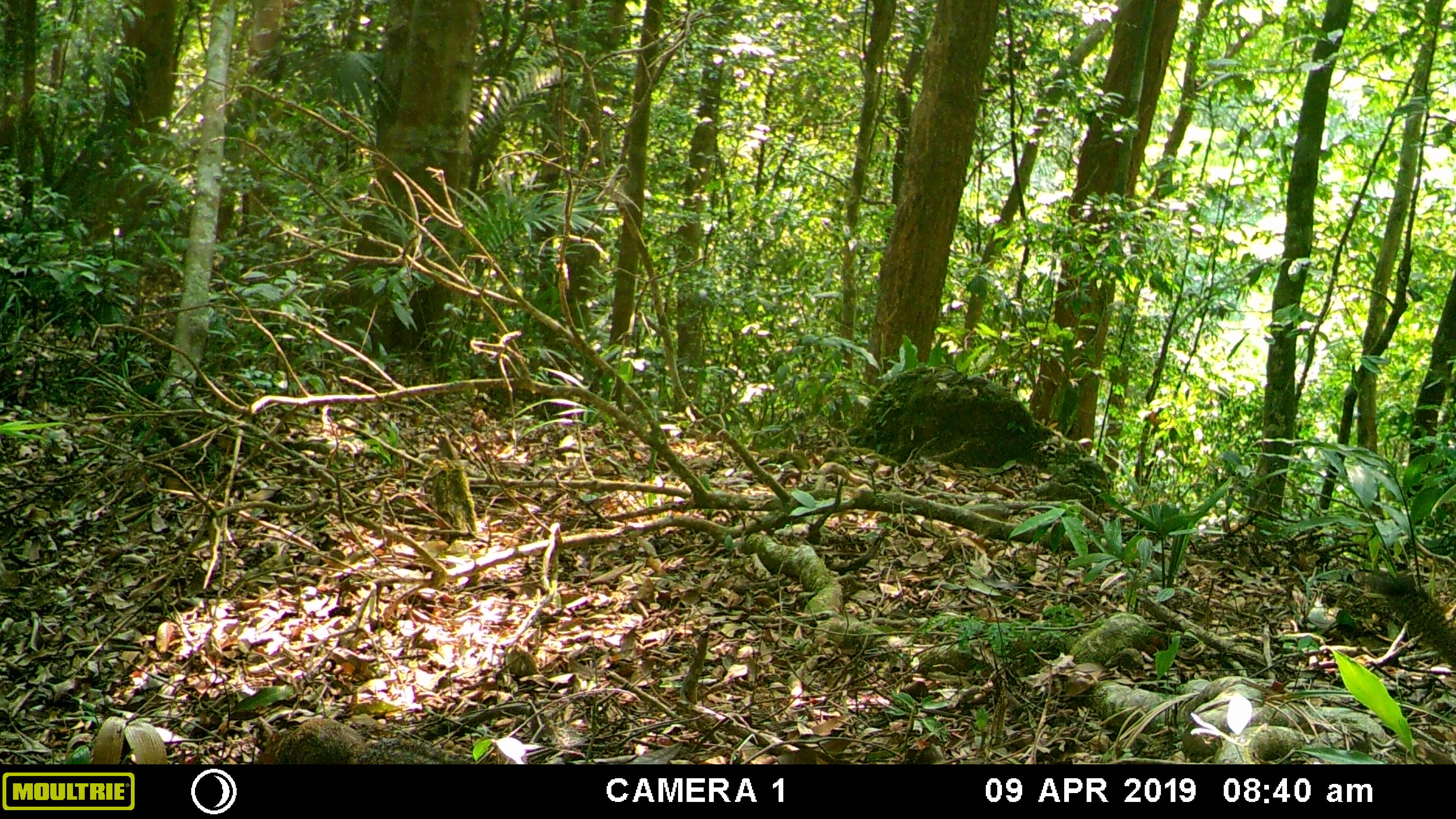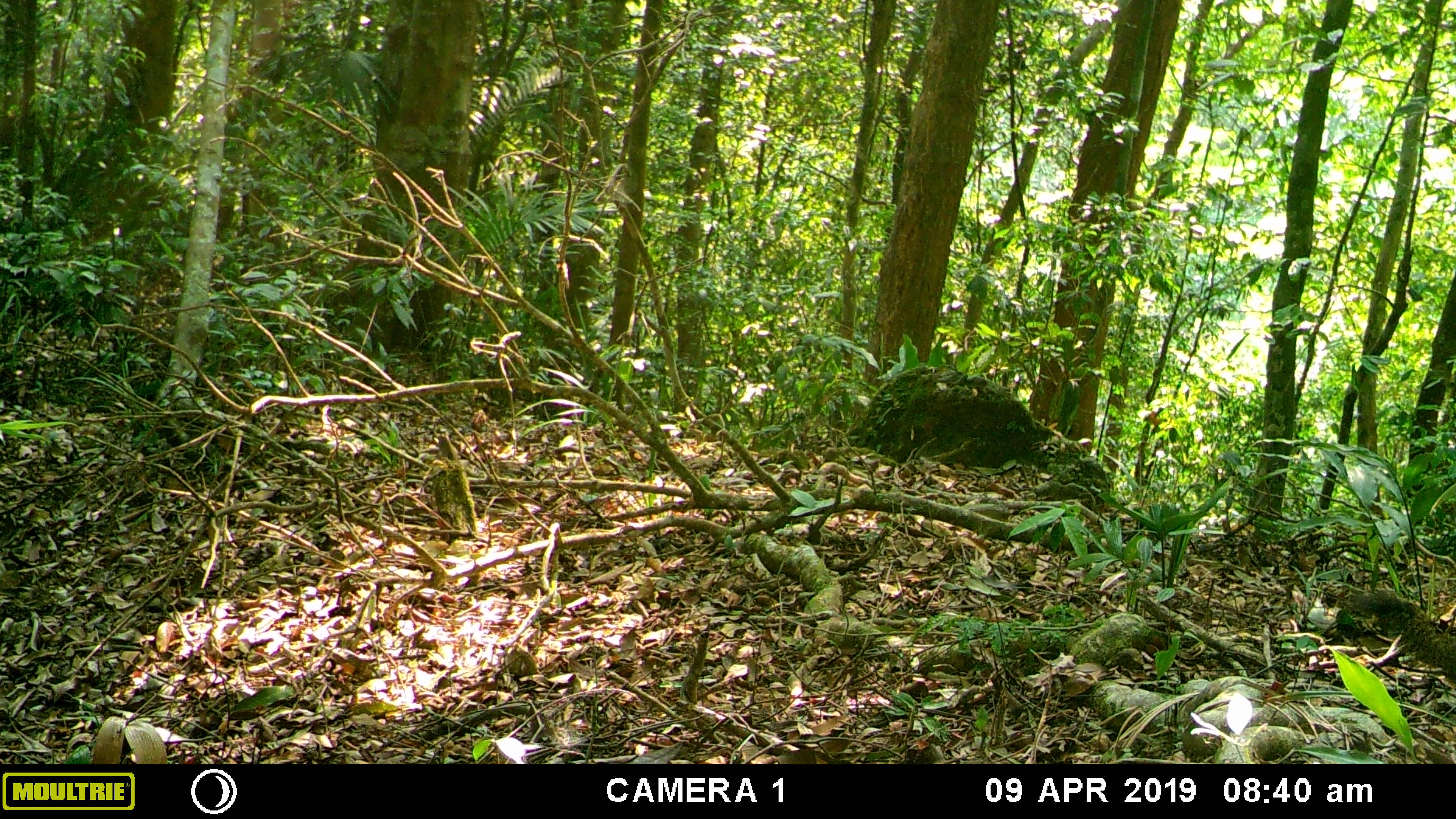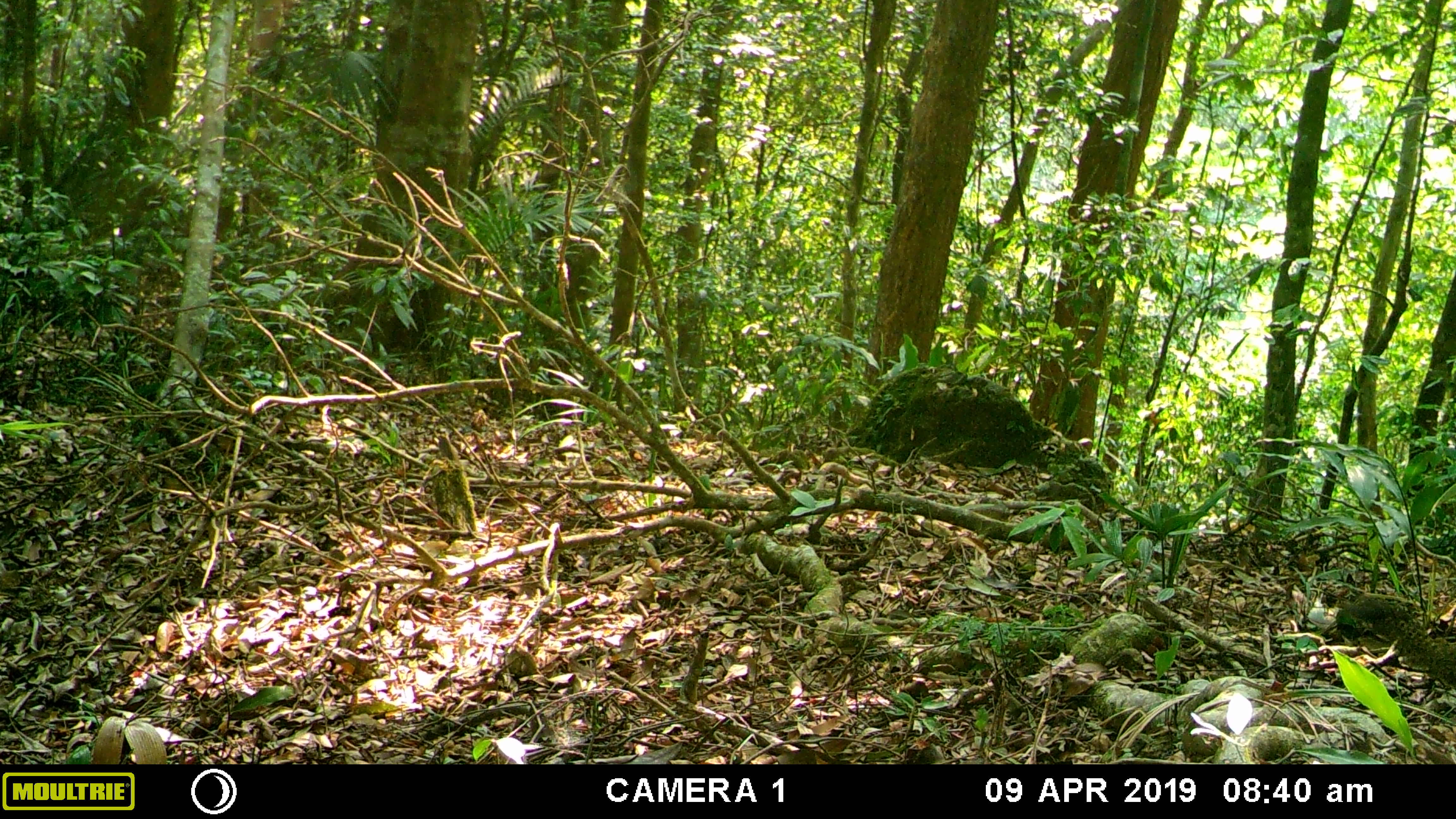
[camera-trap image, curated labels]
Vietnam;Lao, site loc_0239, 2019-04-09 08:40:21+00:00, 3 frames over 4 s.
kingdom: Animalia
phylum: Chordata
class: Mammalia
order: Rodentia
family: Sciuridae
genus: Callosciurus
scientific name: Callosciurus erythraeus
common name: pallas's squirrel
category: pallass squirrel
Pallass squirrel (pallas's squirrel) (Callosciurus erythraeus). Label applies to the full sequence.